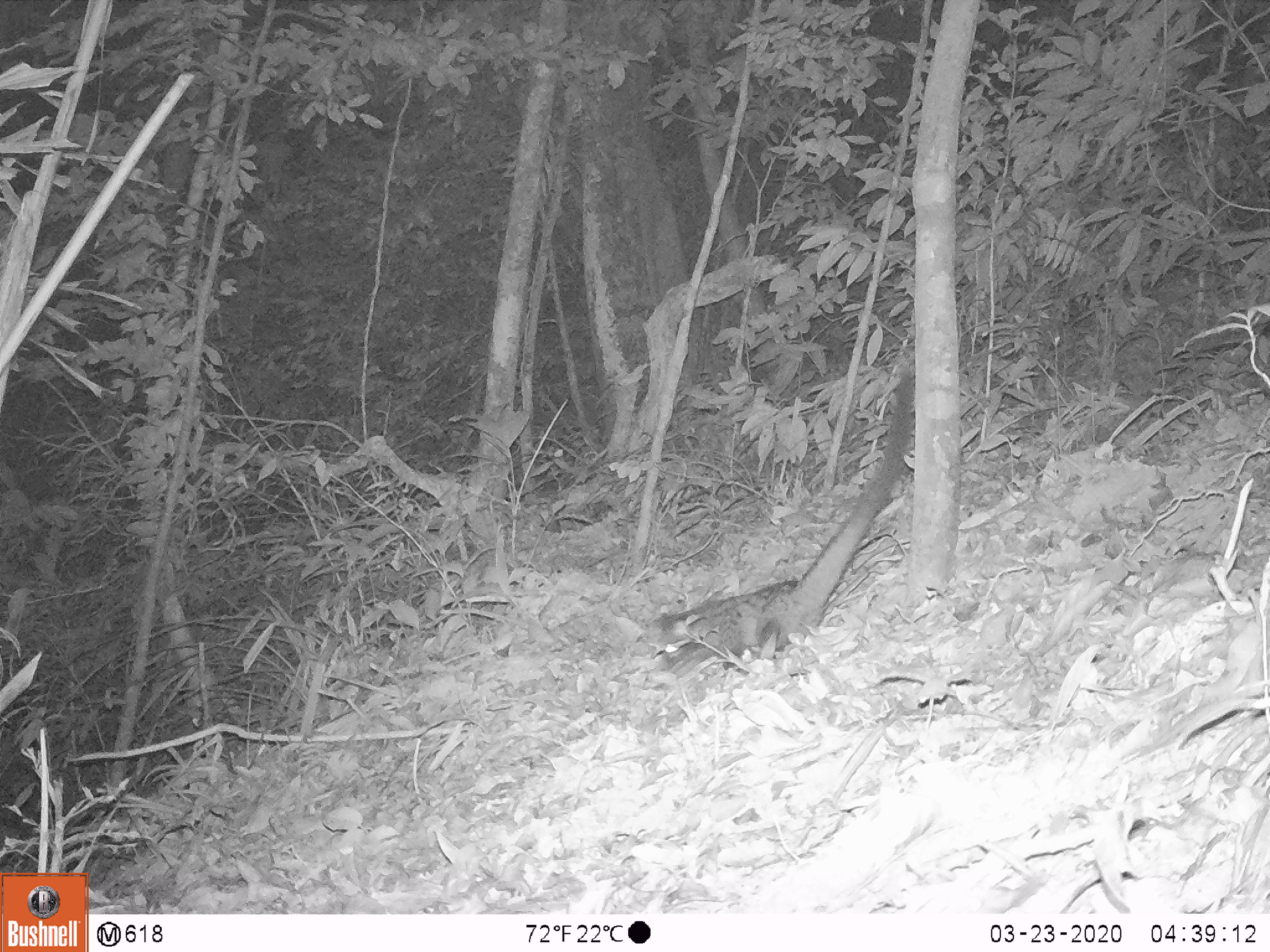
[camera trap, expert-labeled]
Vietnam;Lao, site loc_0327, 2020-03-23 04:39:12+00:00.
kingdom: Animalia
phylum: Chordata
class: Mammalia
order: Carnivora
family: Viverridae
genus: Paradoxurus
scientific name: Paradoxurus hermaphroditus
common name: common palm civet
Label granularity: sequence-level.